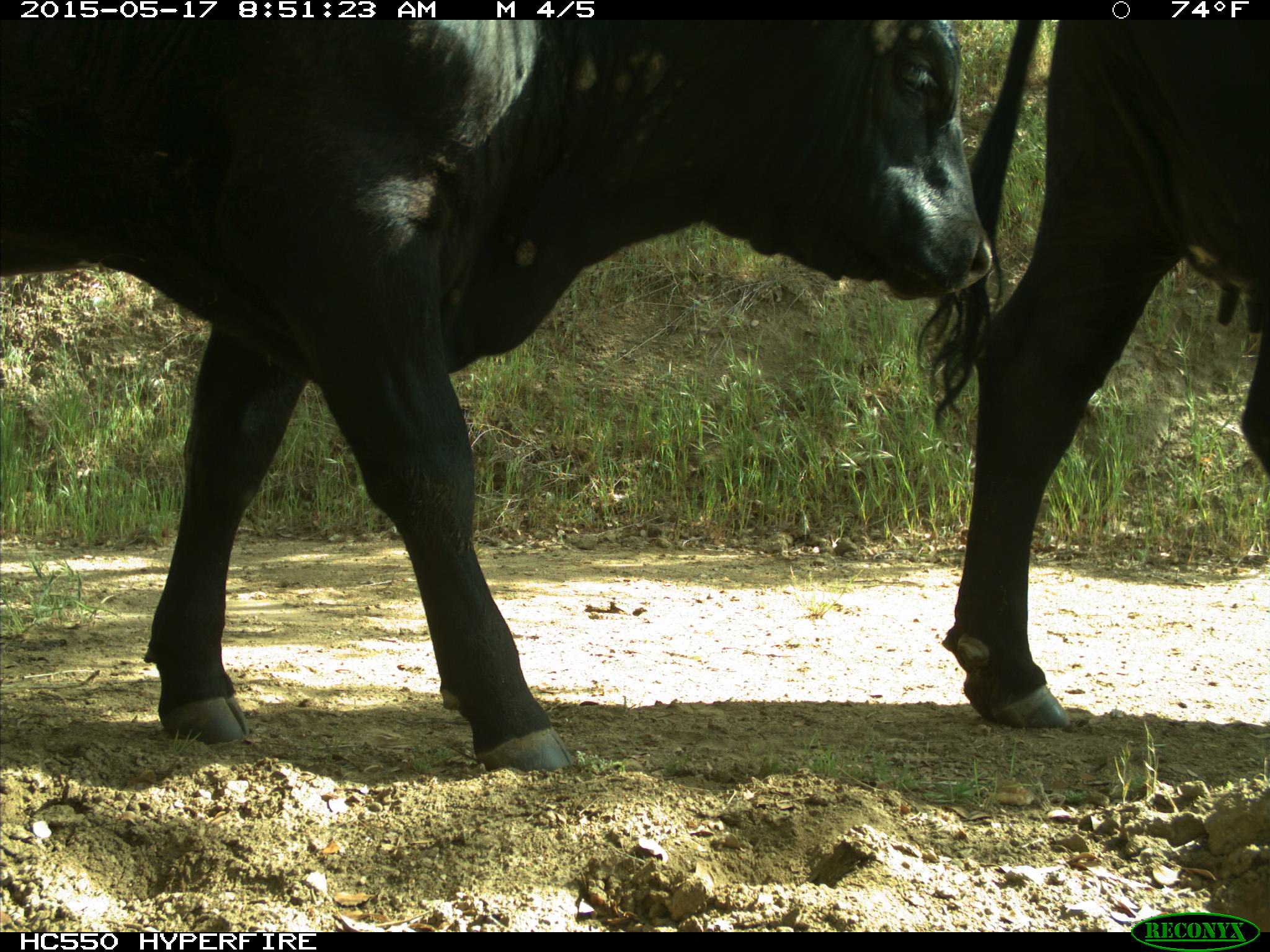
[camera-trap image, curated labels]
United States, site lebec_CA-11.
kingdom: Animalia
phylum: Chordata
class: Mammalia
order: Artiodactyla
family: Bovidae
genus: Bos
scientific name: Bos taurus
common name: domestic cow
Bos taurus (domestic cow).